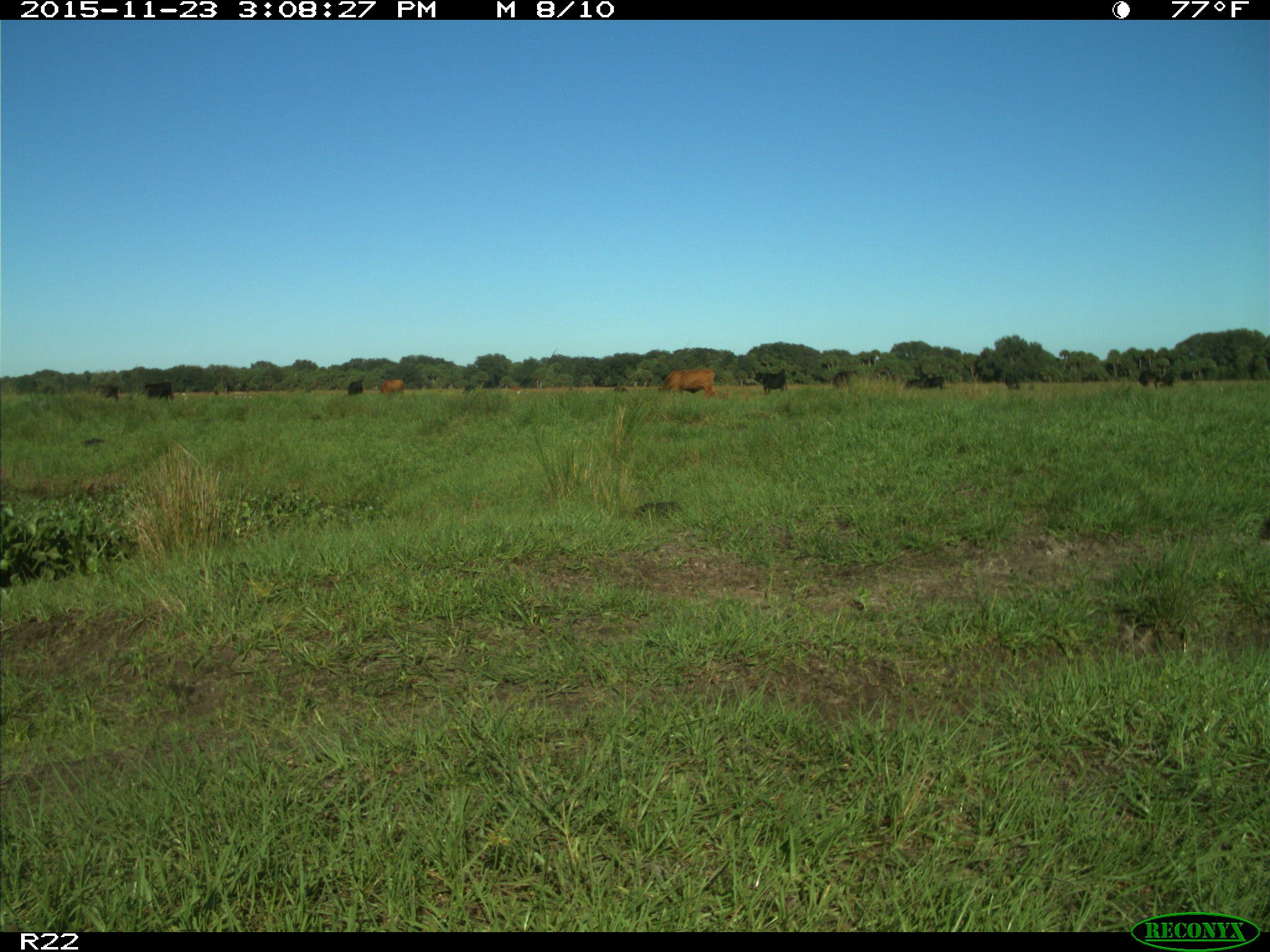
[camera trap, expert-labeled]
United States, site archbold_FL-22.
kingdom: Animalia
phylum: Chordata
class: Mammalia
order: Artiodactyla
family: Bovidae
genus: Bos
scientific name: Bos taurus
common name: domestic cow